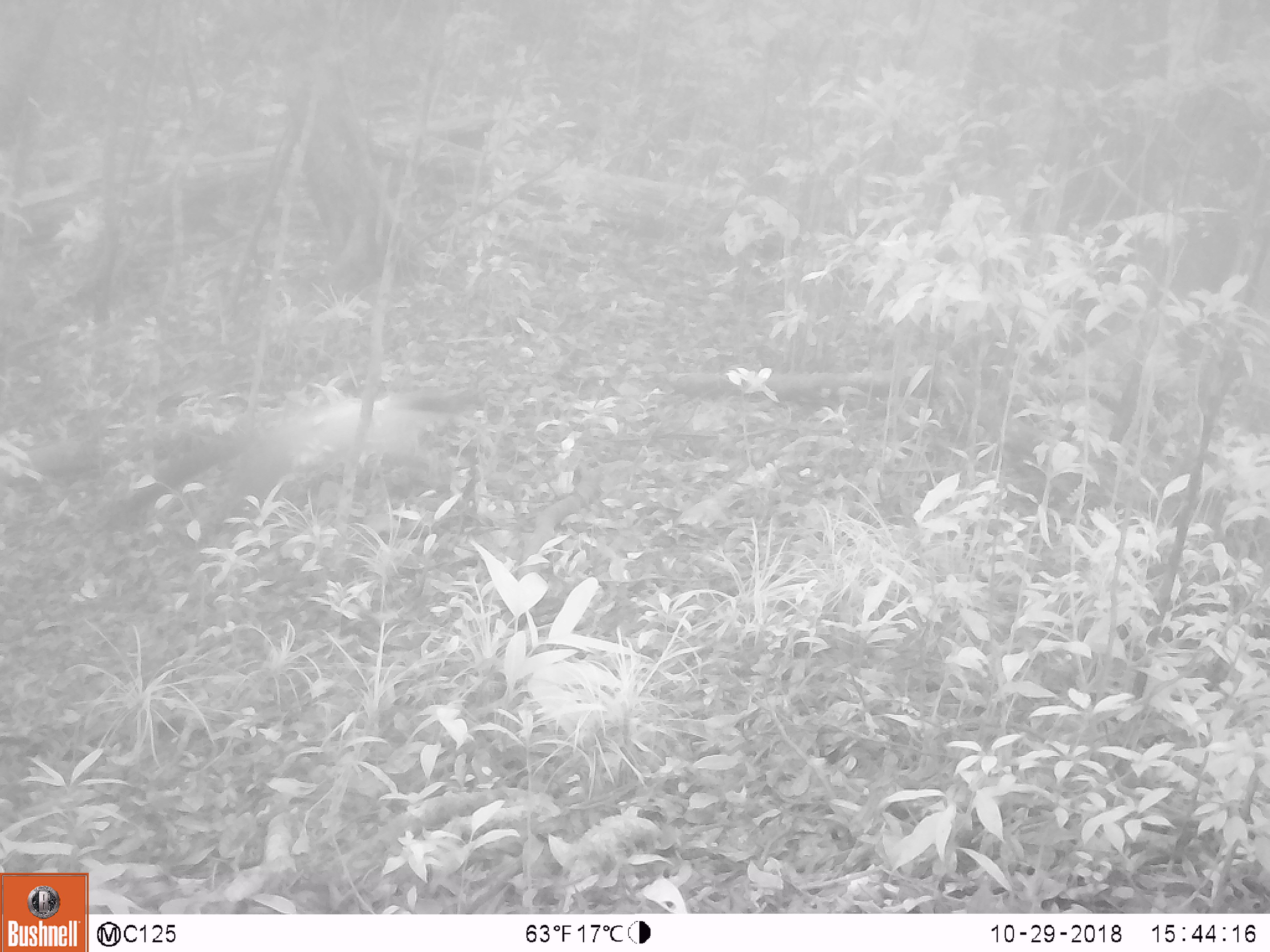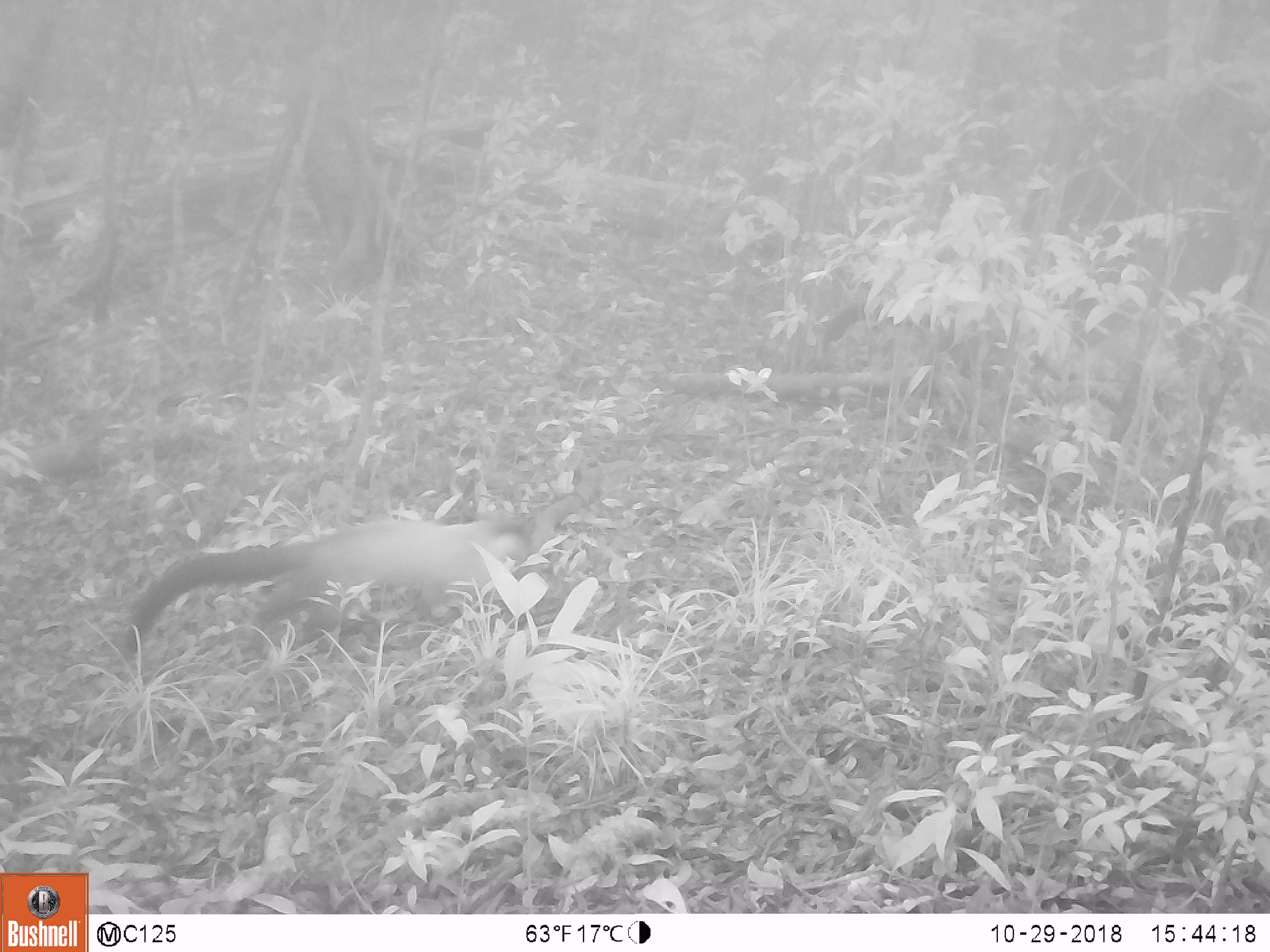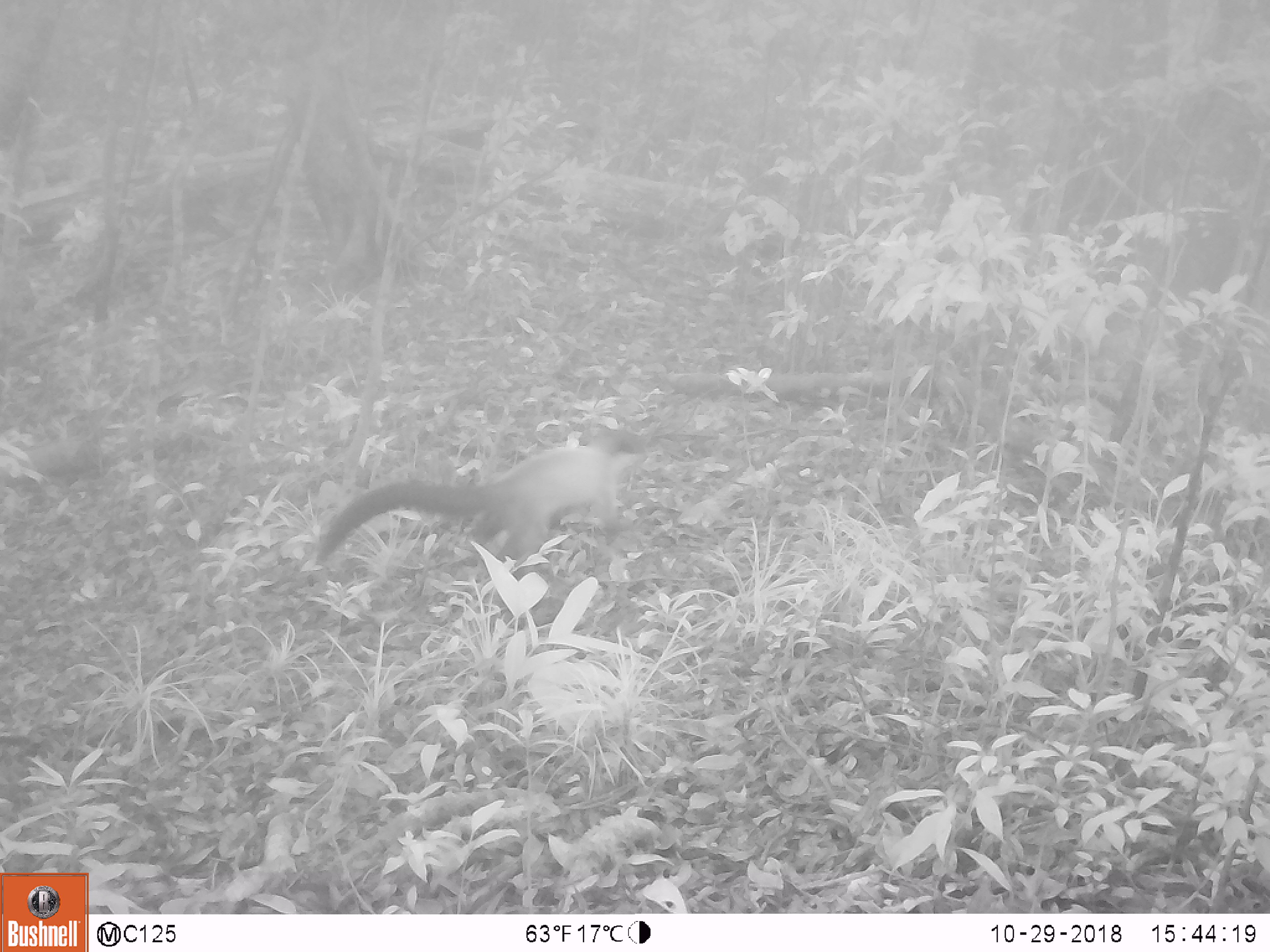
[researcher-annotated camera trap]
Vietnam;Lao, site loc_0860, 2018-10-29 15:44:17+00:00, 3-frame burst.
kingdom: Animalia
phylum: Chordata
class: Mammalia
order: Carnivora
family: Mustelidae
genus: Martes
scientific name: Martes flavigula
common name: yellow-throated marten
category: yellow throated marten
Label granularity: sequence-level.